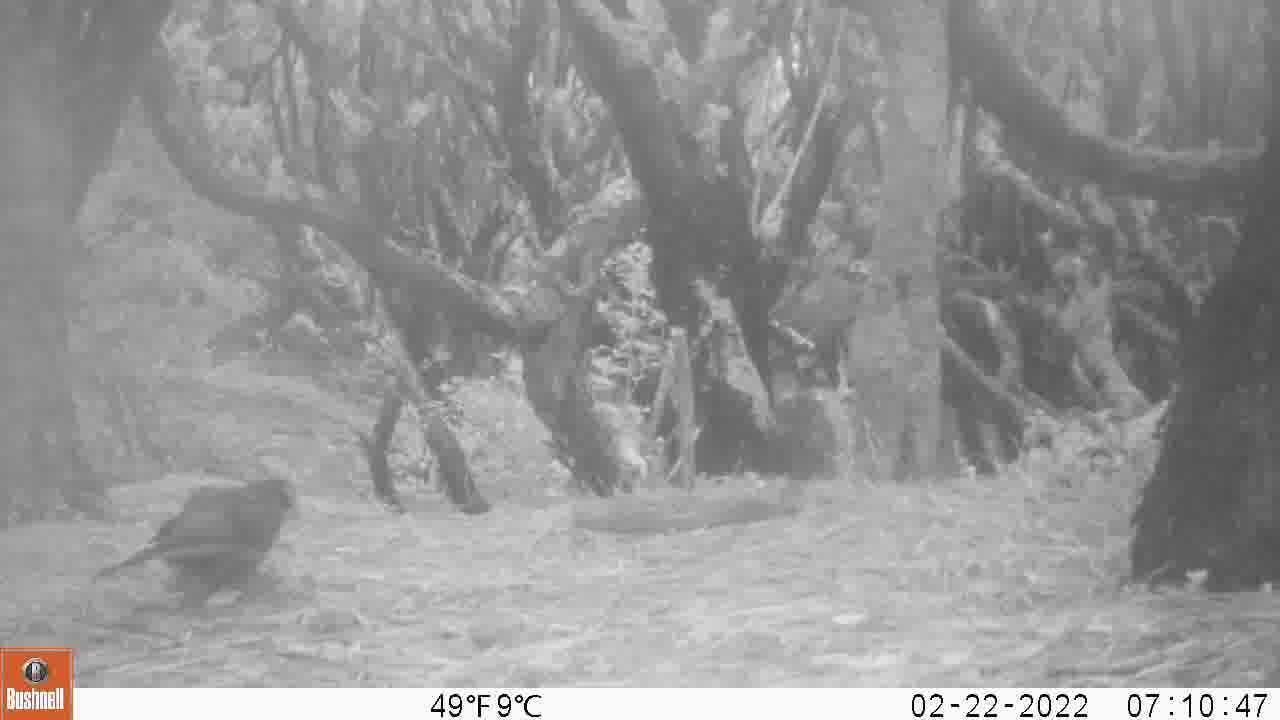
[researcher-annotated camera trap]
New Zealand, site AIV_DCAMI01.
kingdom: Animalia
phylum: Chordata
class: Aves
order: Passeriformes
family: Turdidae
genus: Turdus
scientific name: Turdus merula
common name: eurasian blackbird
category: blackbird